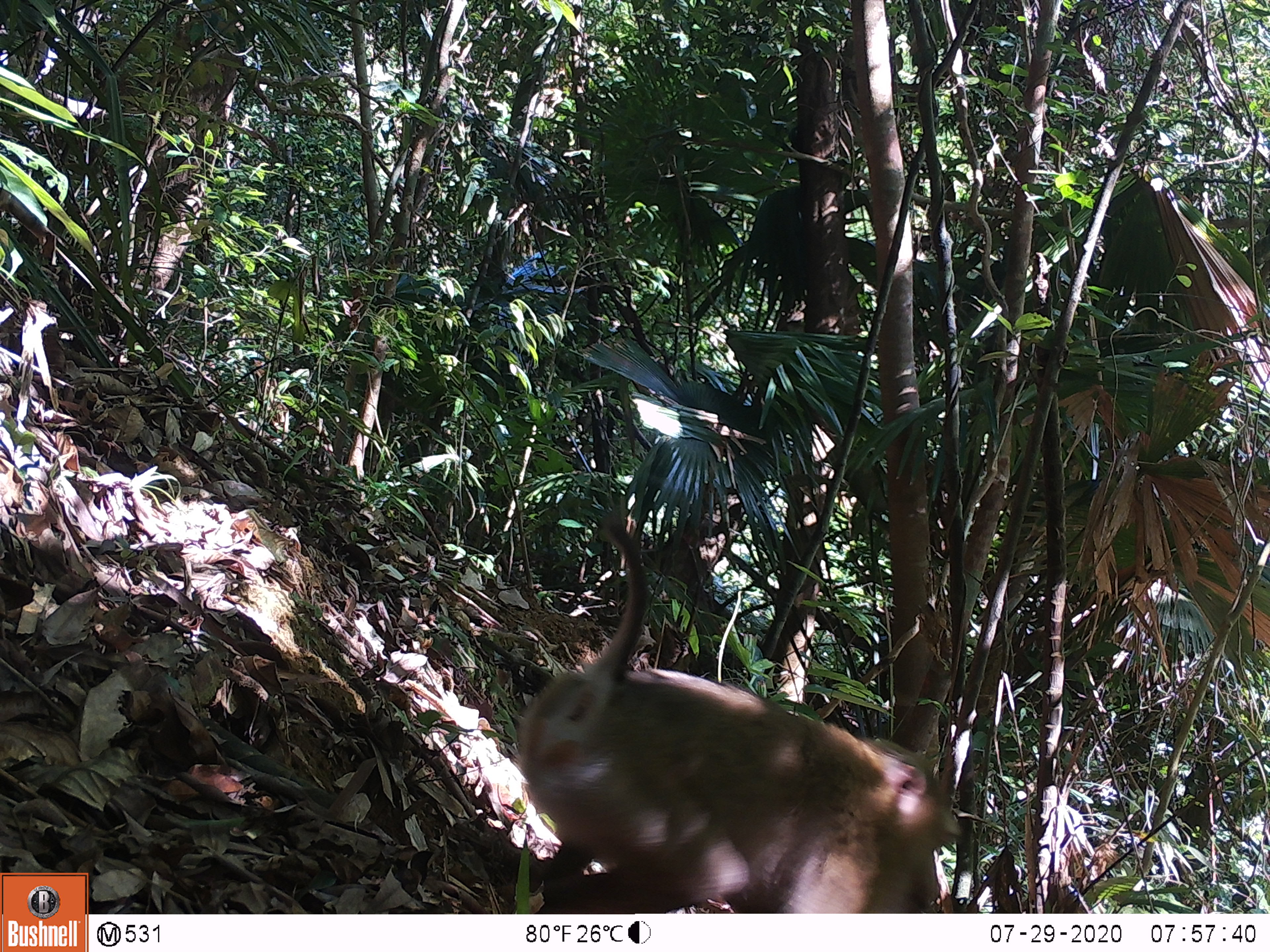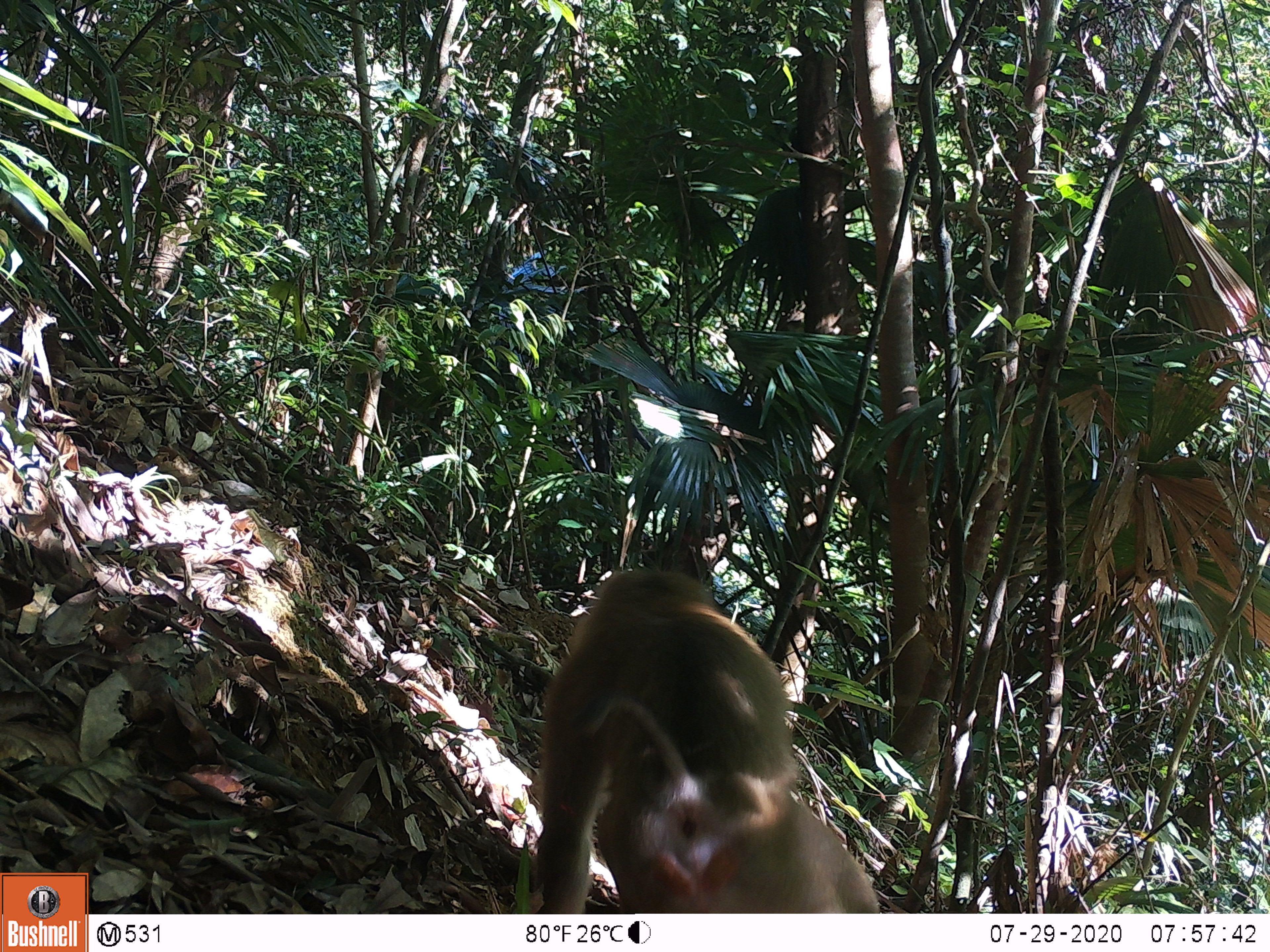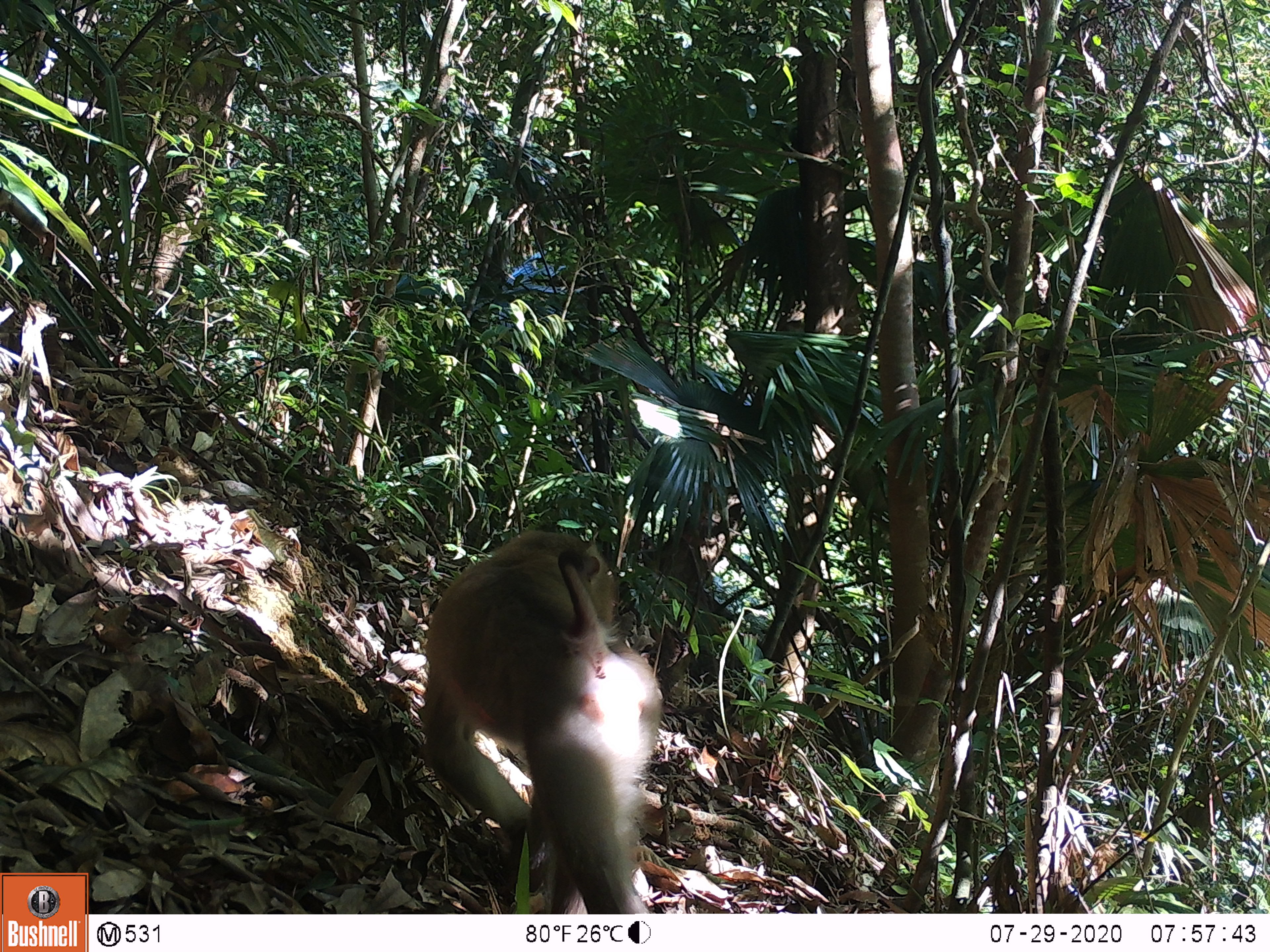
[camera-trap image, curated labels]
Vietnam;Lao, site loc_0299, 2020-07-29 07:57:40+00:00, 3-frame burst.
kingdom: Animalia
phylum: Chordata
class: Mammalia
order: Primates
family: Cercopithecidae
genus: Macaca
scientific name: Macaca nemestrina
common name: pig-tailed macaque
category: pig tailed macaque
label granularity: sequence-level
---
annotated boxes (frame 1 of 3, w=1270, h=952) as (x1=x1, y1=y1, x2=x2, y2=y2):
pig tailed macaque: (x1=517, y1=515, x2=964, y2=911)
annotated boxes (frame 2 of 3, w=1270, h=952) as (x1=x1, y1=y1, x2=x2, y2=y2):
pig tailed macaque: (x1=533, y1=570, x2=807, y2=911); (x1=581, y1=690, x2=880, y2=913)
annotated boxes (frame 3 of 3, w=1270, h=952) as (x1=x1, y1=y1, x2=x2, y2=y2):
pig tailed macaque: (x1=415, y1=527, x2=661, y2=914)